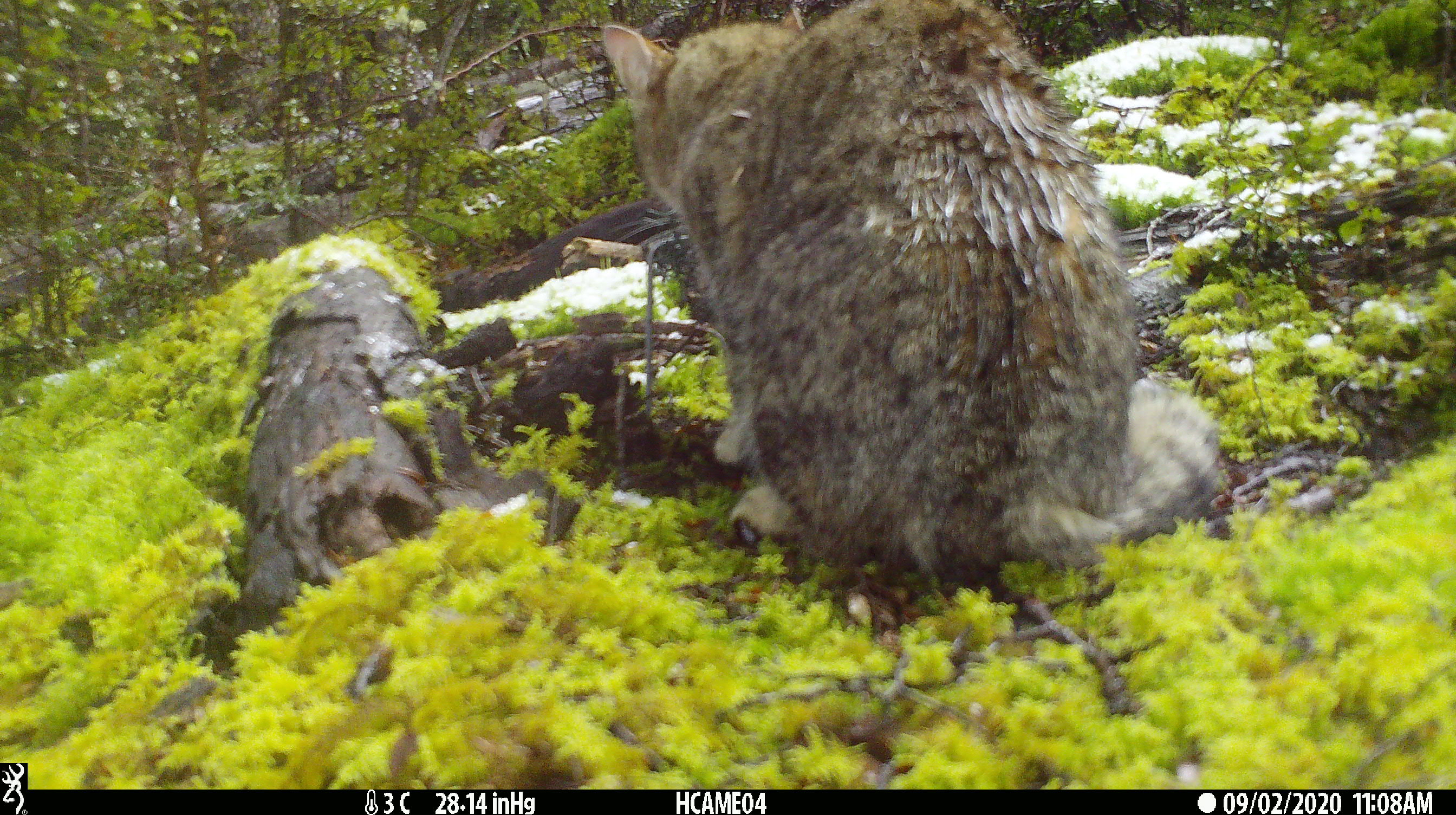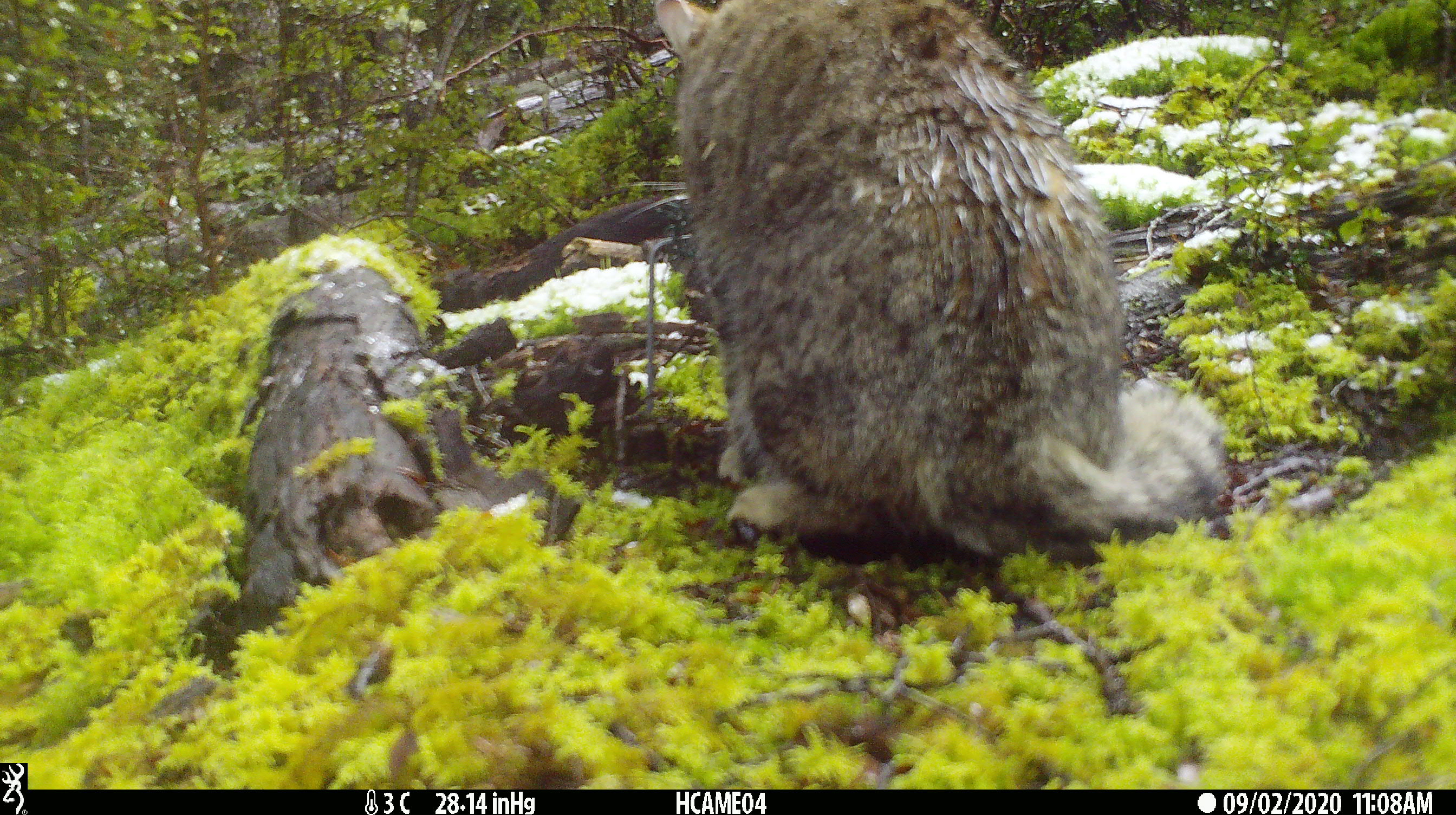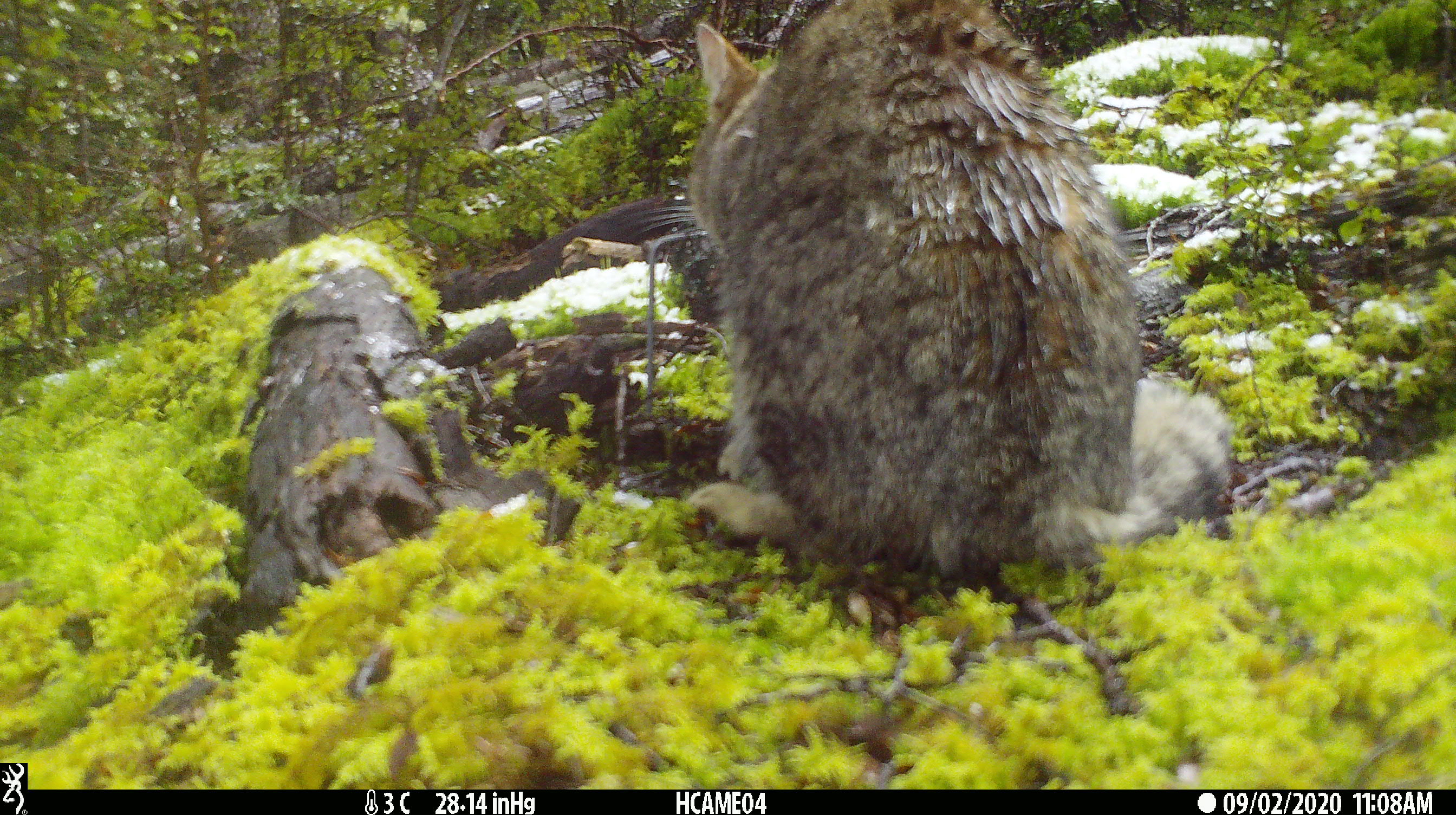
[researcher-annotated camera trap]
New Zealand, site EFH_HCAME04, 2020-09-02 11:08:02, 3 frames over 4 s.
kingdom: Animalia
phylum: Chordata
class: Mammalia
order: Carnivora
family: Felidae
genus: Felis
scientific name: Felis catus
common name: domestic cat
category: cat